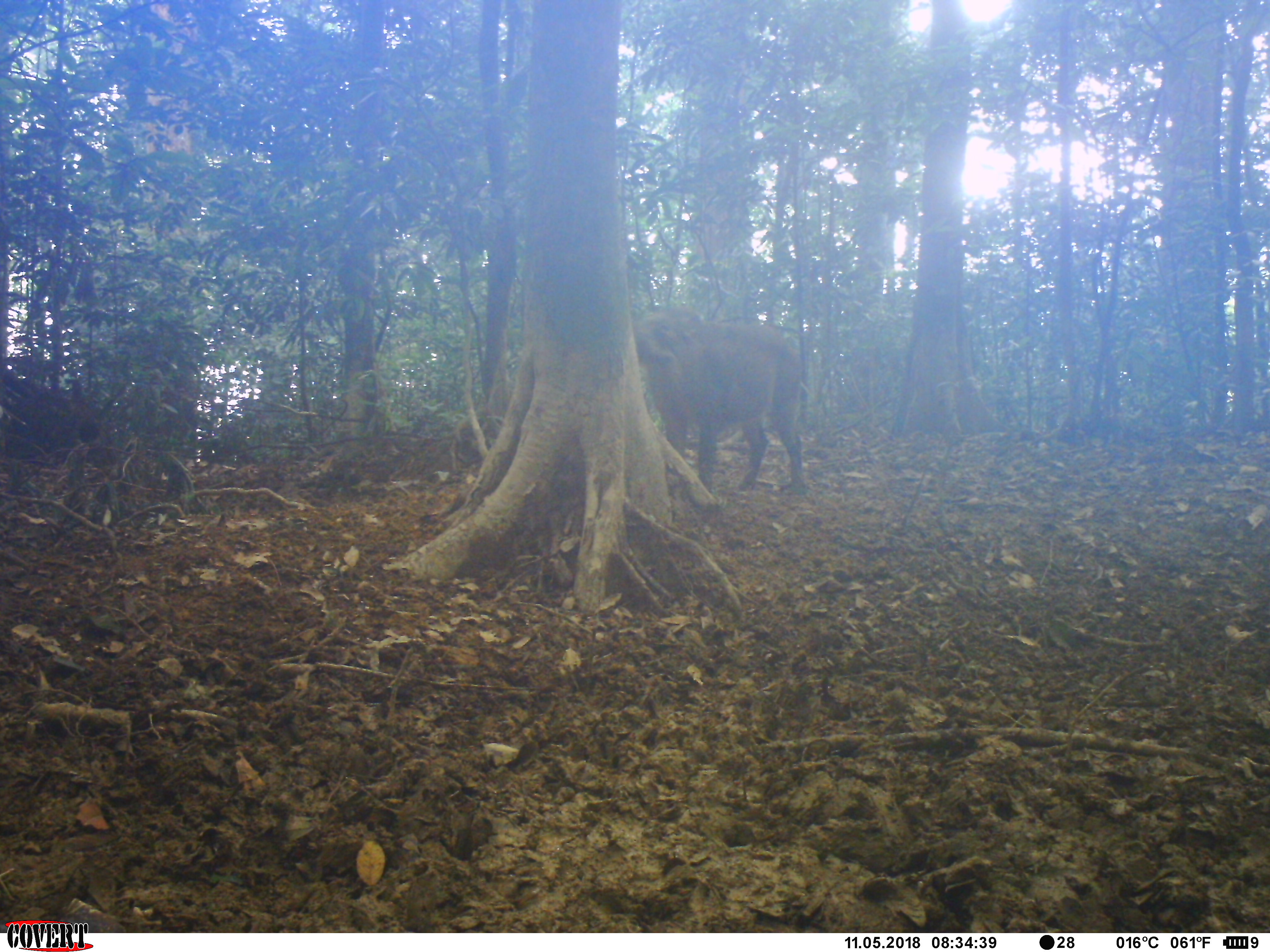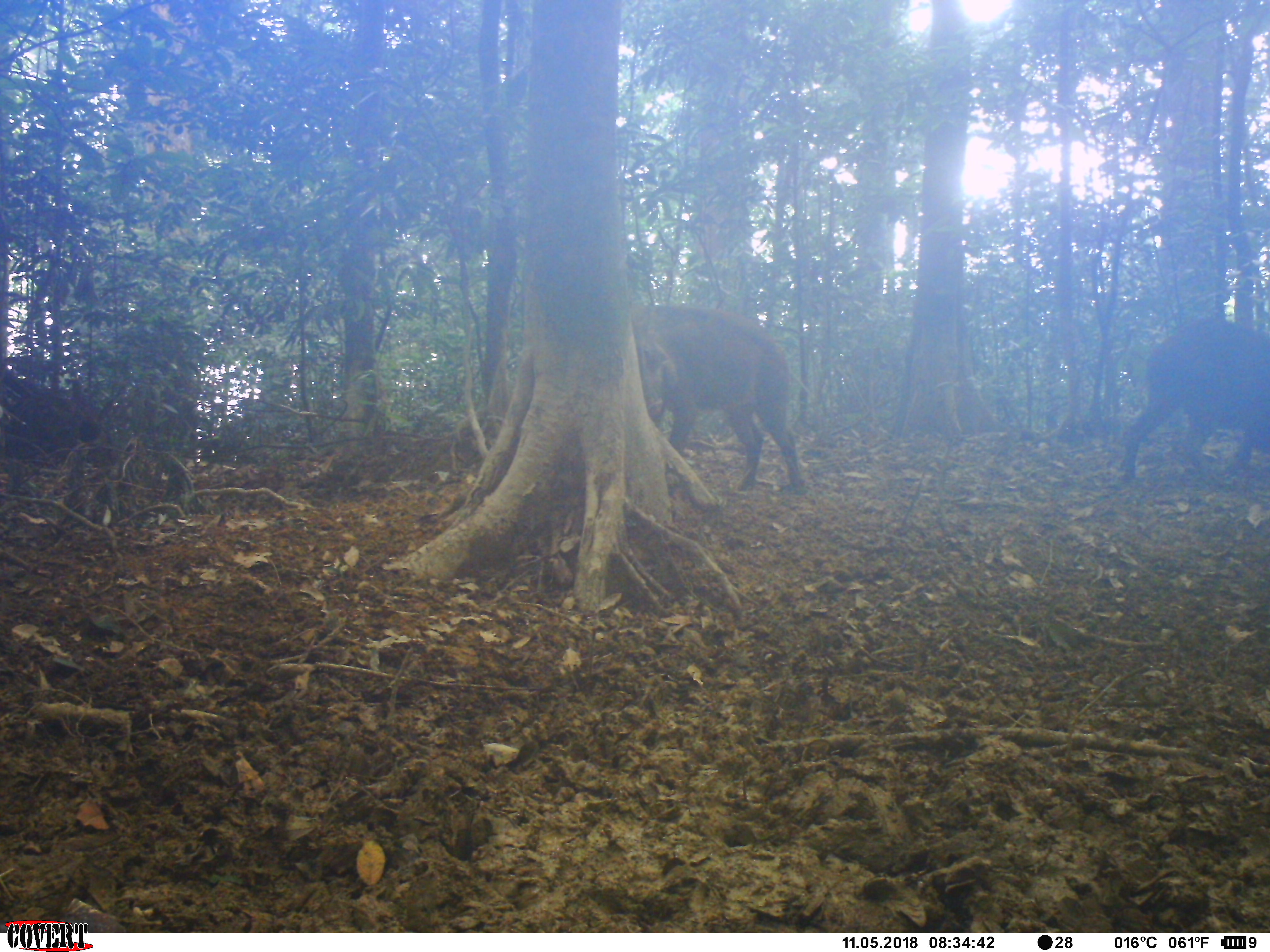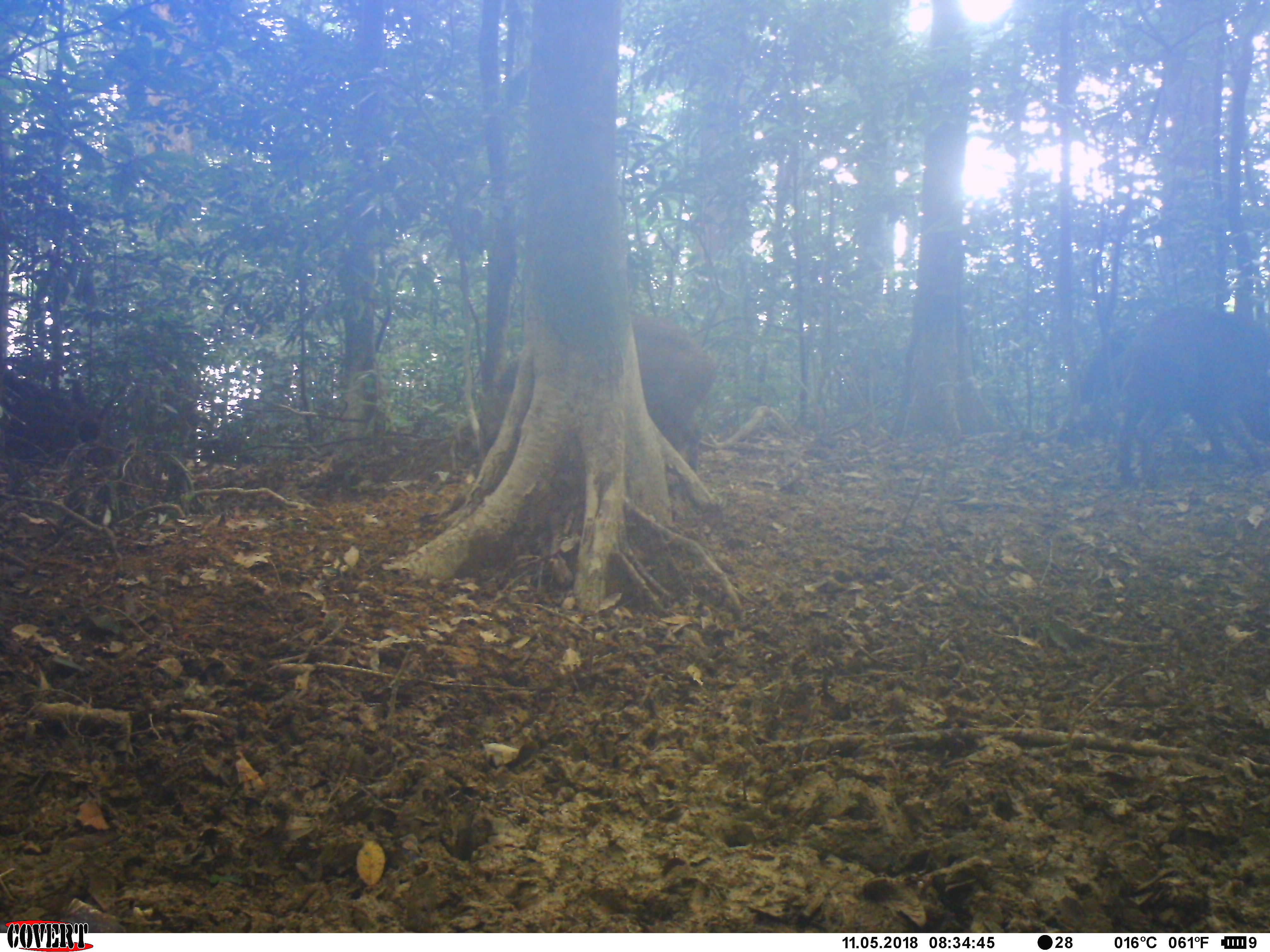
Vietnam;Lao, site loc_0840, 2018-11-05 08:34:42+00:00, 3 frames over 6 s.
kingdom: Animalia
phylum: Chordata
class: Mammalia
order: Artiodactyla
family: Suidae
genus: Sus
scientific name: Sus scrofa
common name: eurasian wild pig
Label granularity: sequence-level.